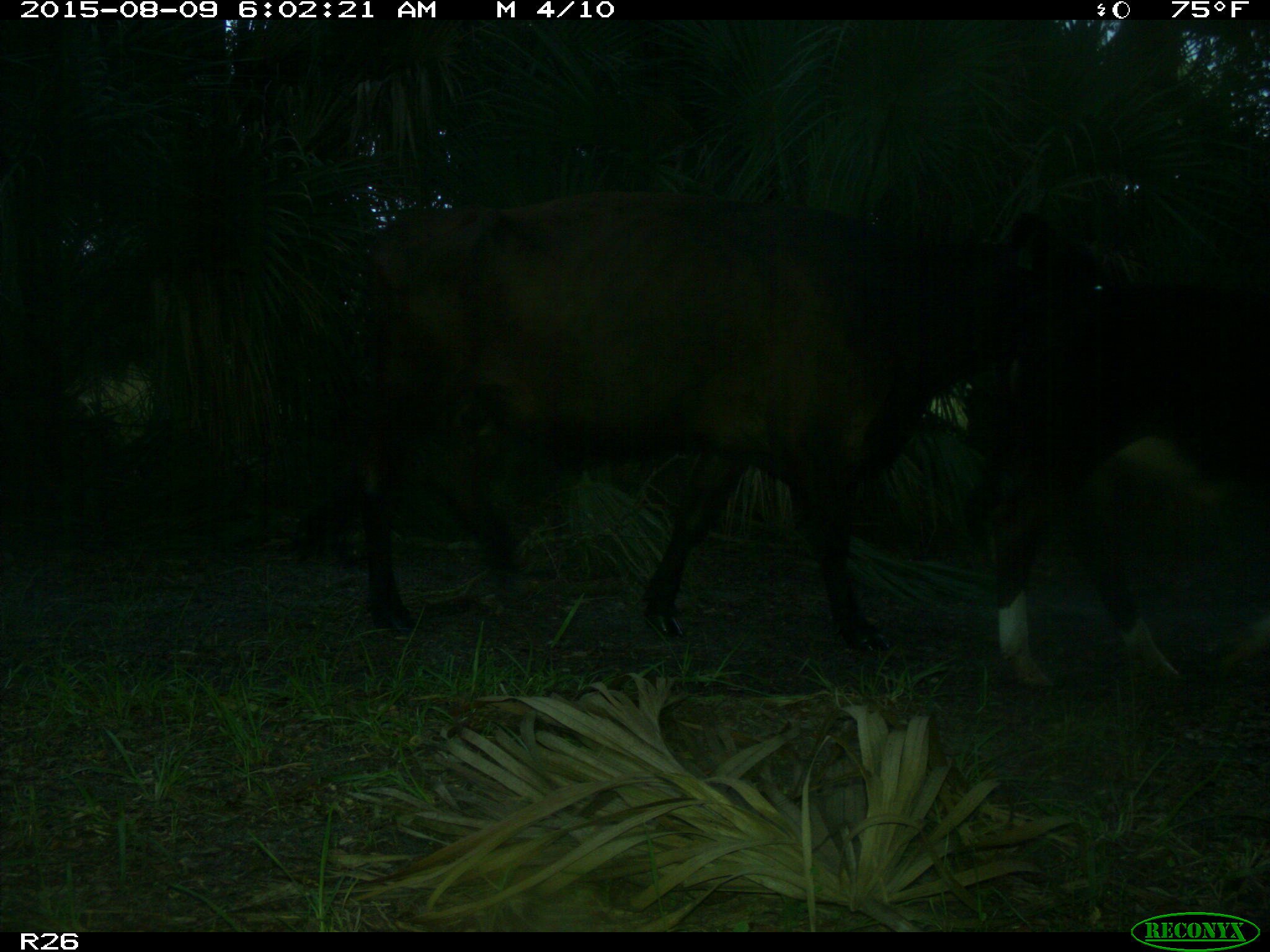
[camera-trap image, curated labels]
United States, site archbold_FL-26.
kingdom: Animalia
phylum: Chordata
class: Mammalia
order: Artiodactyla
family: Bovidae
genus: Bos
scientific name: Bos taurus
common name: domestic cow